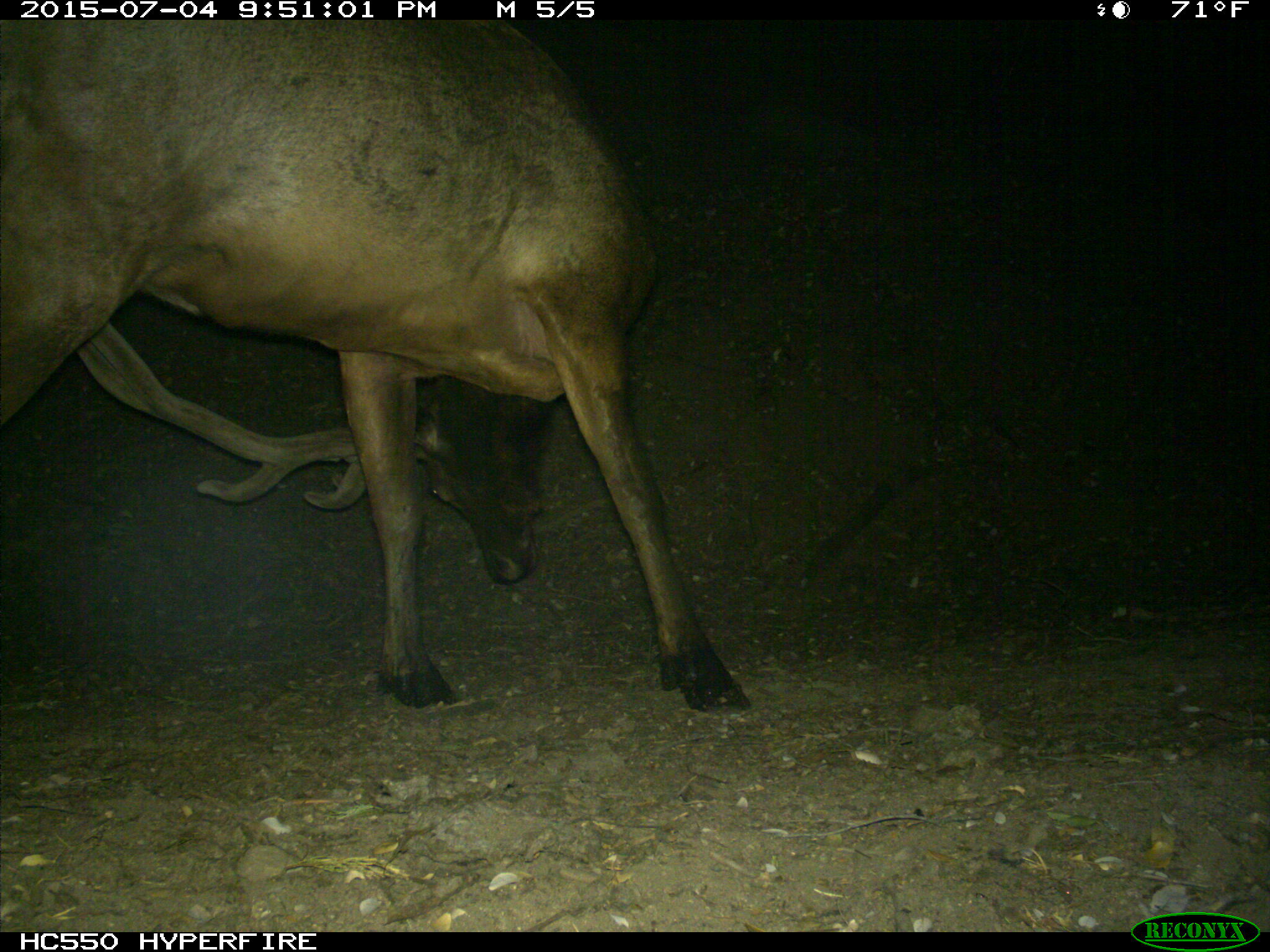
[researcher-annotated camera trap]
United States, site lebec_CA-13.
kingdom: Animalia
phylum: Chordata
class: Mammalia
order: Artiodactyla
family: Cervidae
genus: Cervus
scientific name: Cervus canadensis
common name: elk